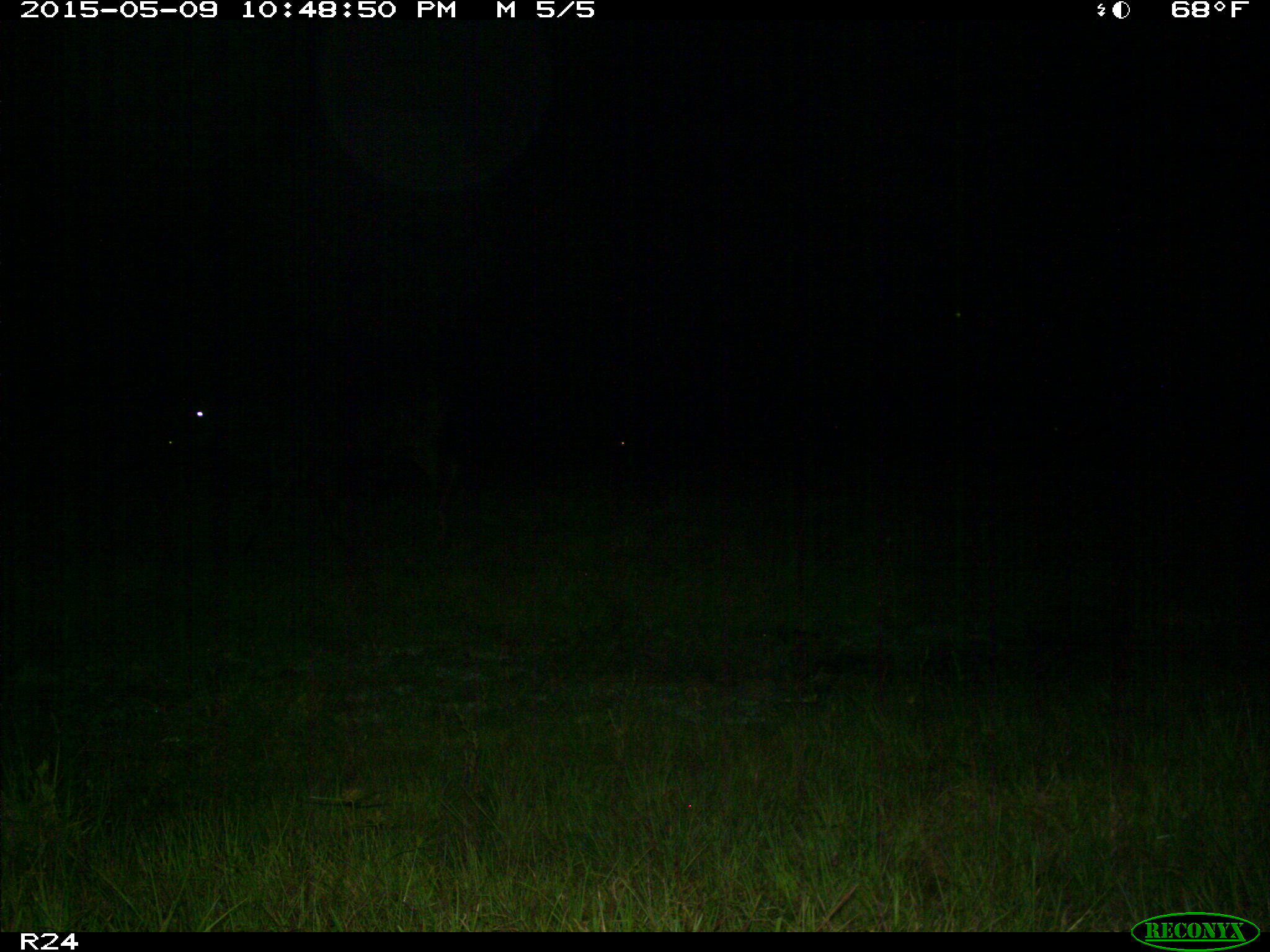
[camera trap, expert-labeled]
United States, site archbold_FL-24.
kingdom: Animalia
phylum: Chordata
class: Mammalia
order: Artiodactyla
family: Bovidae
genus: Bos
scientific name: Bos taurus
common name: domestic cow